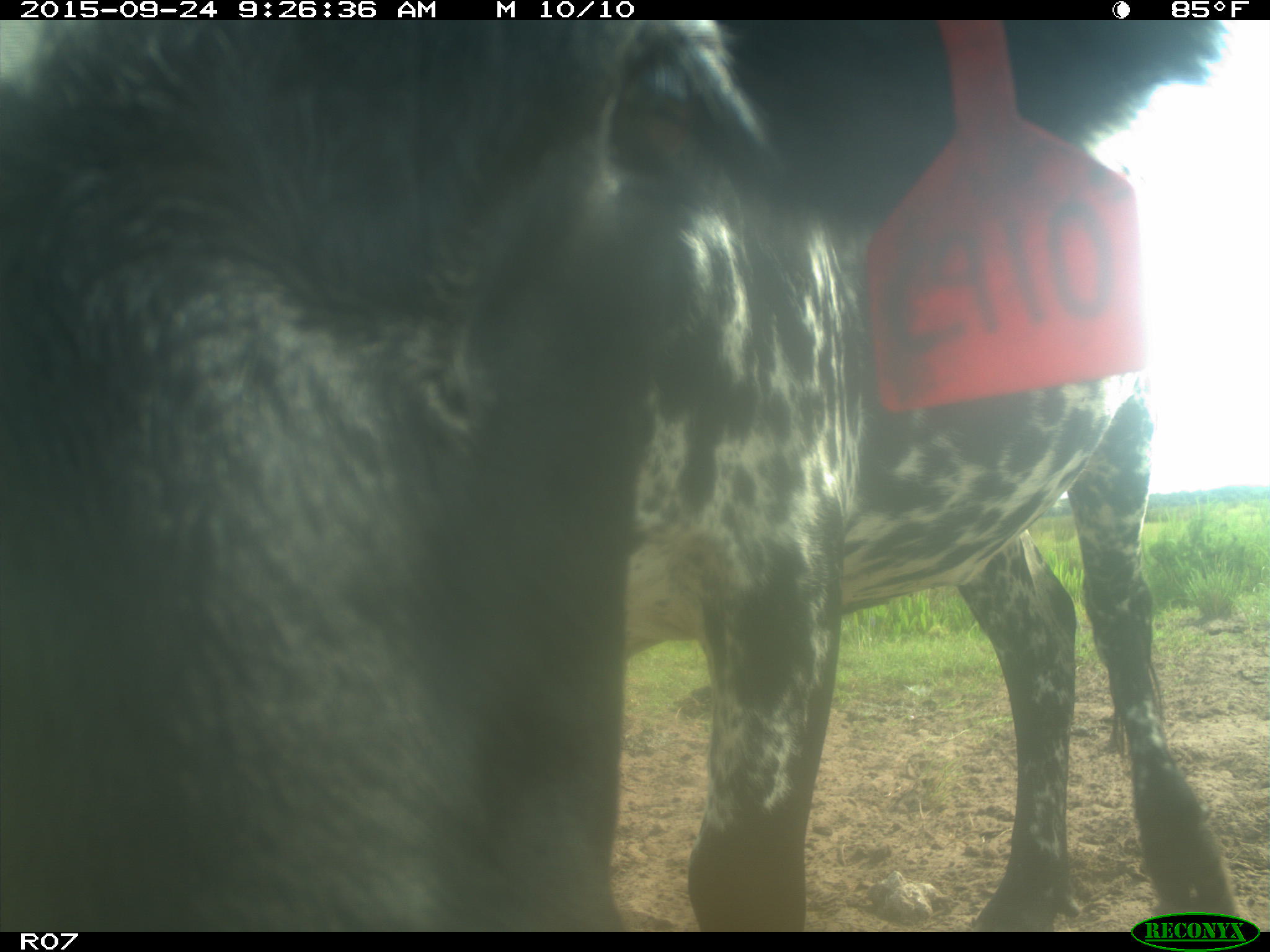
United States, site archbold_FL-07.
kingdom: Animalia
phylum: Chordata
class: Mammalia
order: Artiodactyla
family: Bovidae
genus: Bos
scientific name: Bos taurus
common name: domestic cow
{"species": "Bos taurus (domestic cow)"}